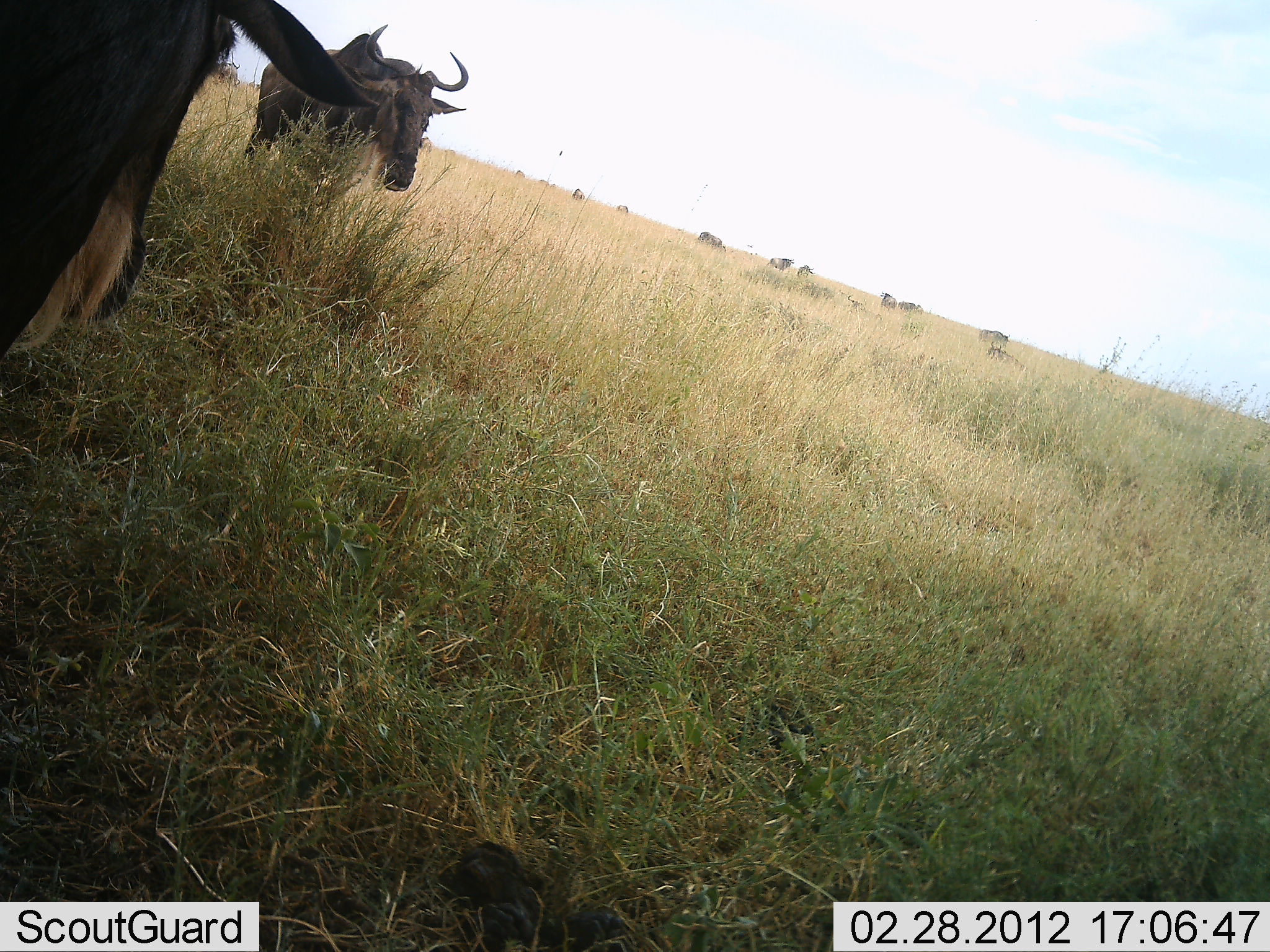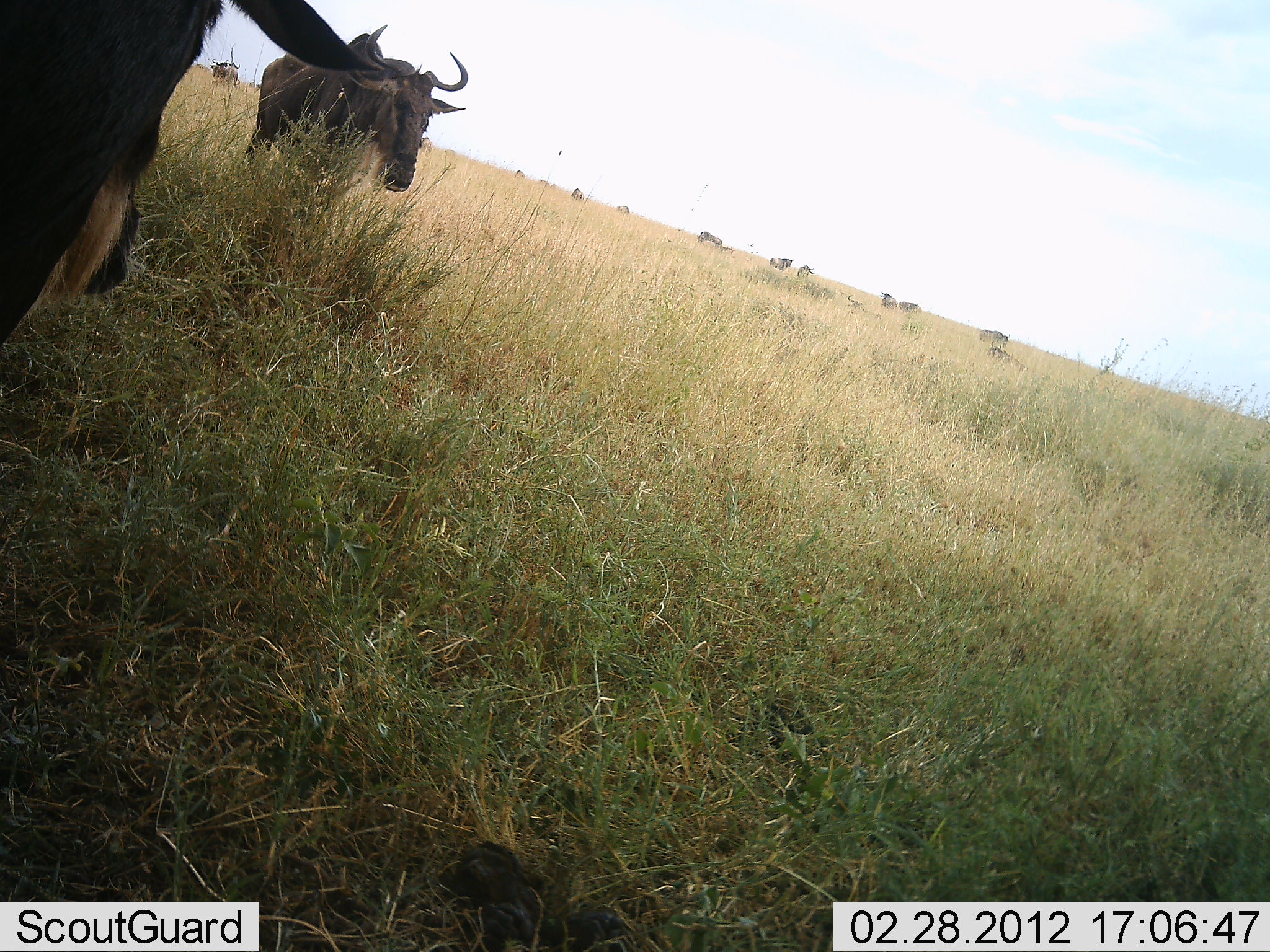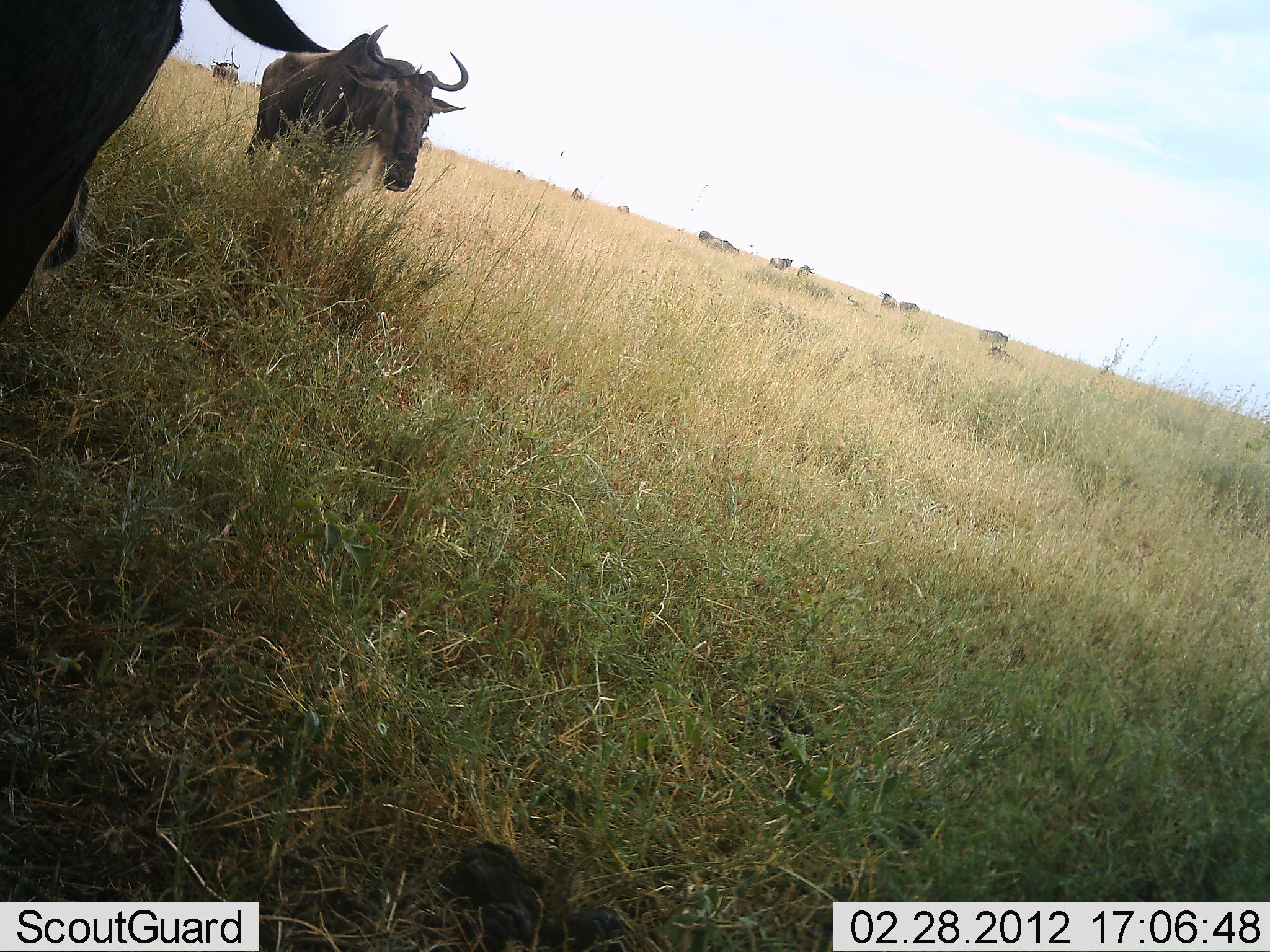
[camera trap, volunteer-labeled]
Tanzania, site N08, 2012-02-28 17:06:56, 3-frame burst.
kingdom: Animalia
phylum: Chordata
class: Mammalia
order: Artiodactyla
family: Bovidae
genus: Connochaetes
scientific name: Connochaetes taurinus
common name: blue wildebeest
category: wildebeest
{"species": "wildebeest (blue wildebeest) (Connochaetes taurinus)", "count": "11-50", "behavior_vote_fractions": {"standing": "94%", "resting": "33%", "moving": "17%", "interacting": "0%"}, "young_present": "0%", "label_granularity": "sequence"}